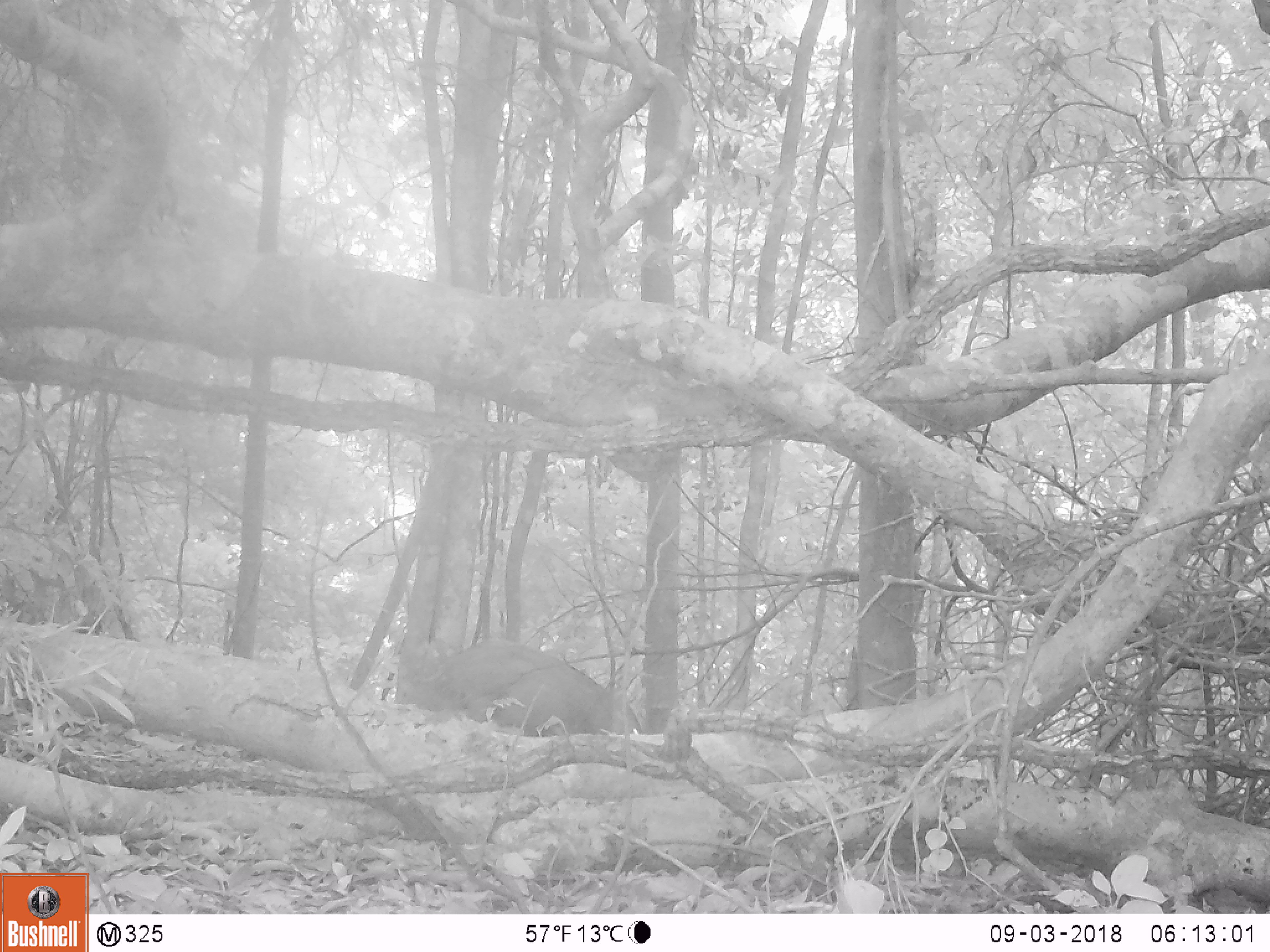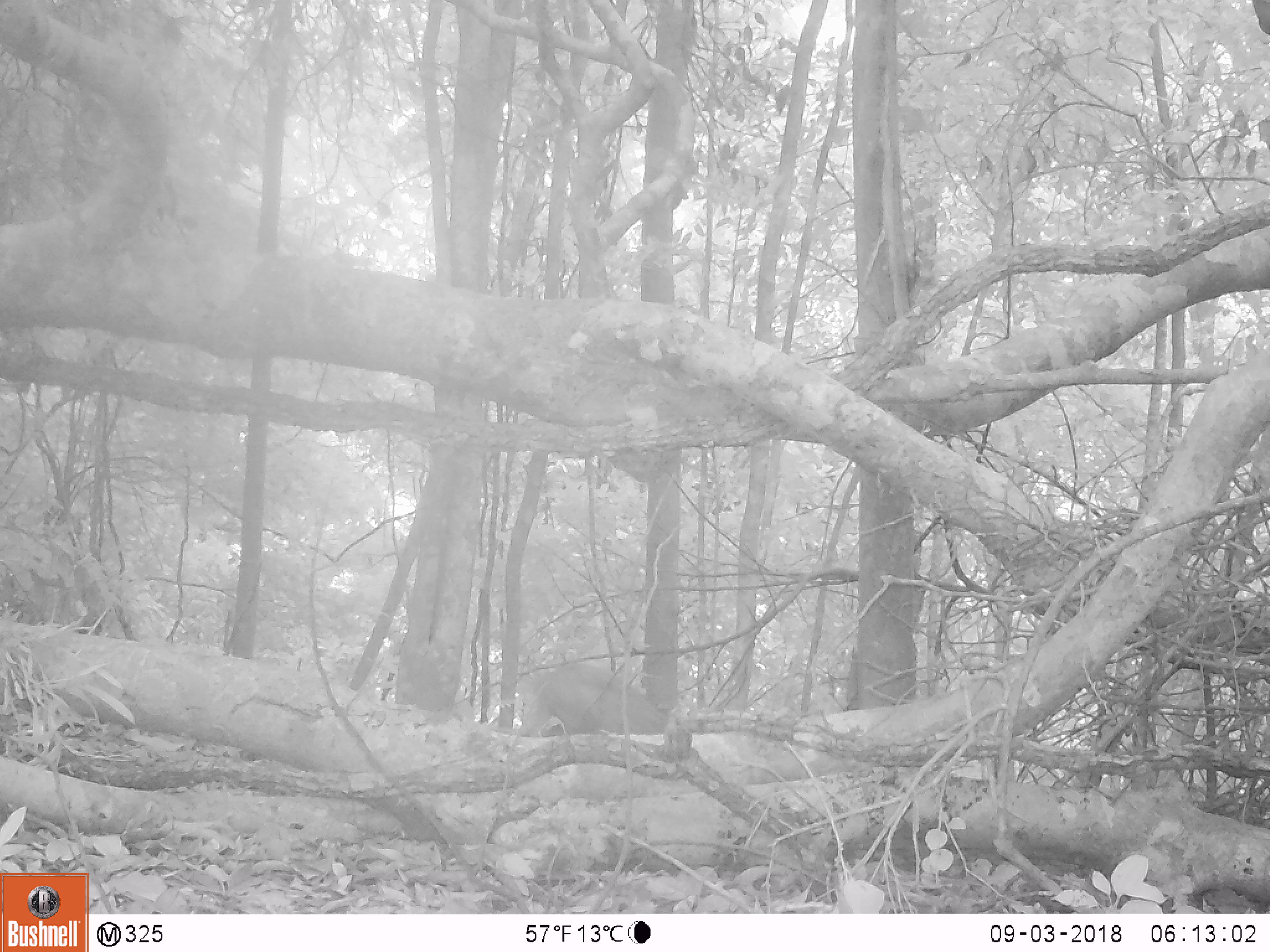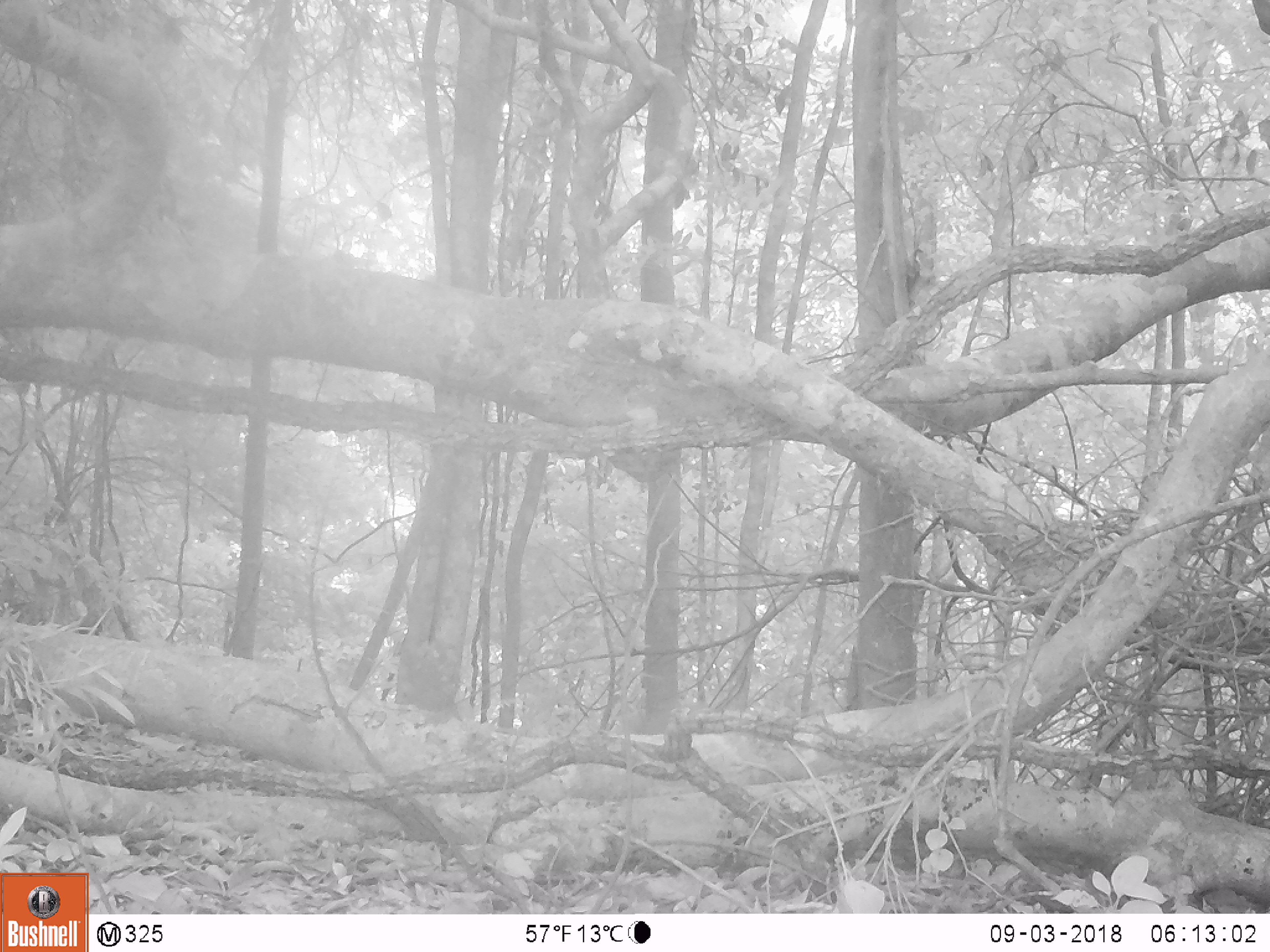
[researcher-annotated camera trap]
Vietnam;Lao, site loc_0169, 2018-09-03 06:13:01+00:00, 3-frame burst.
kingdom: Animalia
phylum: Chordata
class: Mammalia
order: Artiodactyla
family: Suidae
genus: Sus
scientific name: Sus scrofa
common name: eurasian wild pig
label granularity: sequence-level